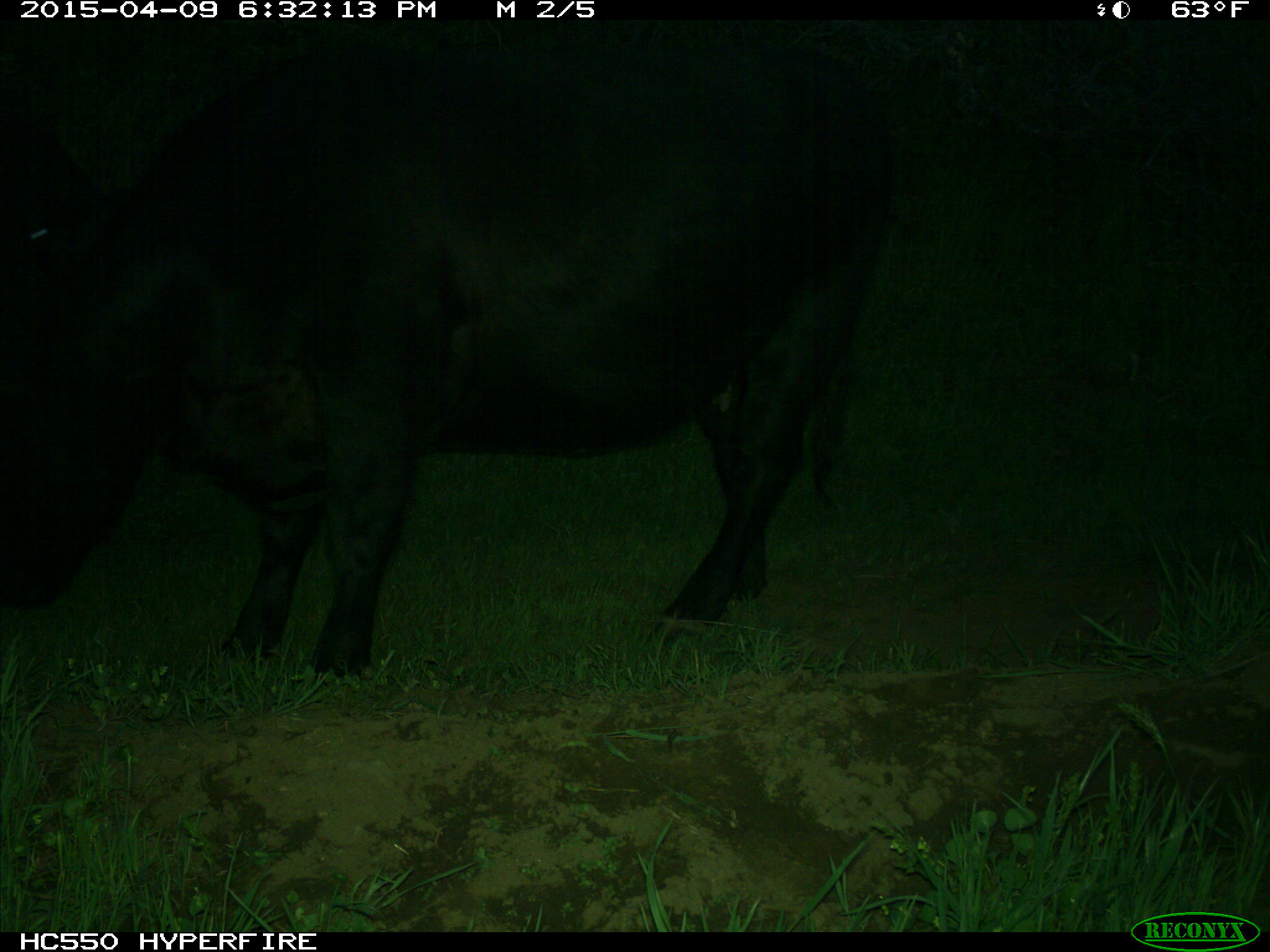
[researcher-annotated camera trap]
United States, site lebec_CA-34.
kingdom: Animalia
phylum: Chordata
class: Mammalia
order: Artiodactyla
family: Bovidae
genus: Bos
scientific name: Bos taurus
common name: domestic cow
Bos taurus (domestic cow).